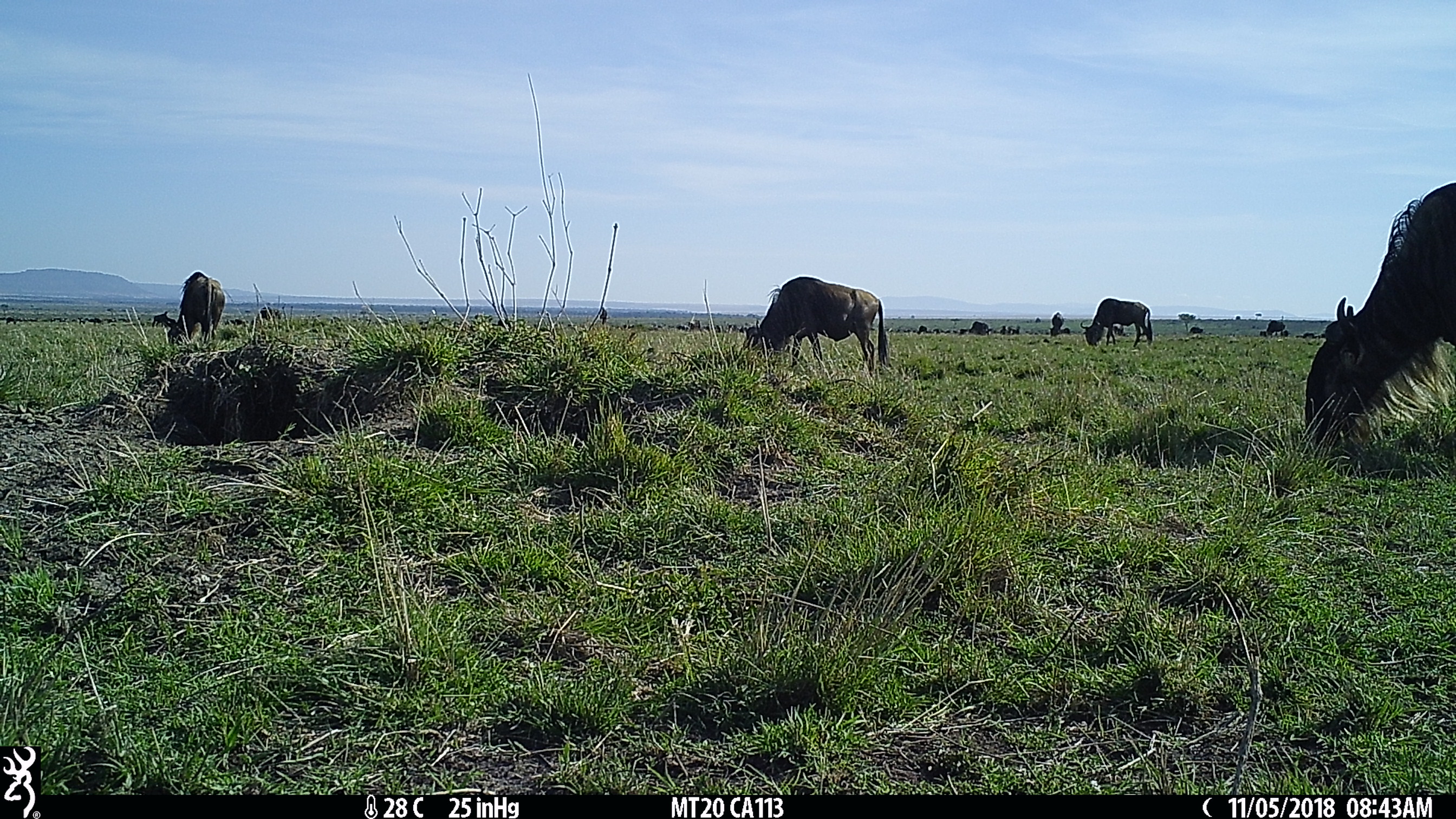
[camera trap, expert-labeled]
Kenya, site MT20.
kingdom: Animalia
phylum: Chordata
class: Mammalia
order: Artiodactyla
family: Bovidae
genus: Connochaetes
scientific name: Connochaetes taurinus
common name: blue wildebeest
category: wildebeest